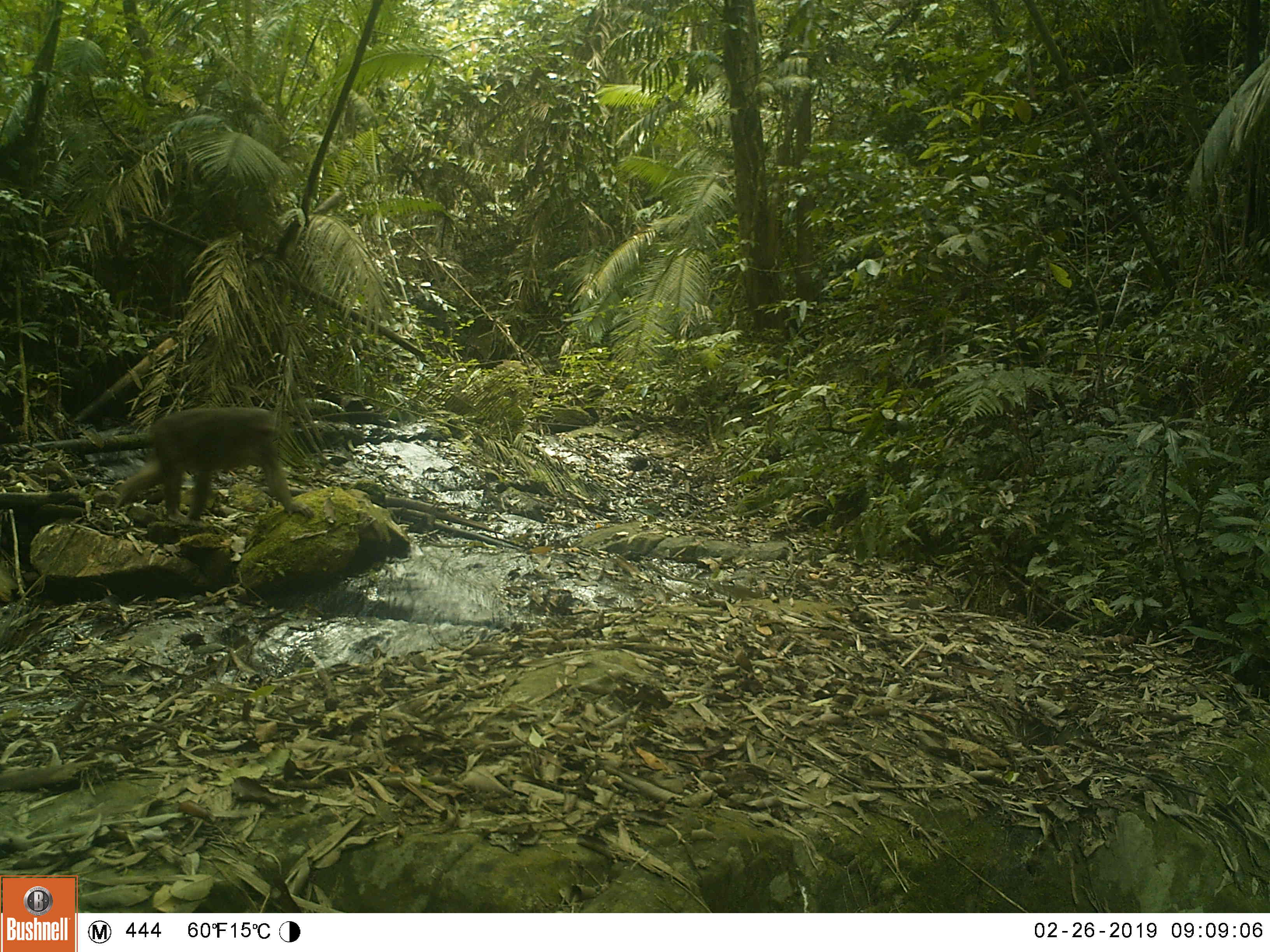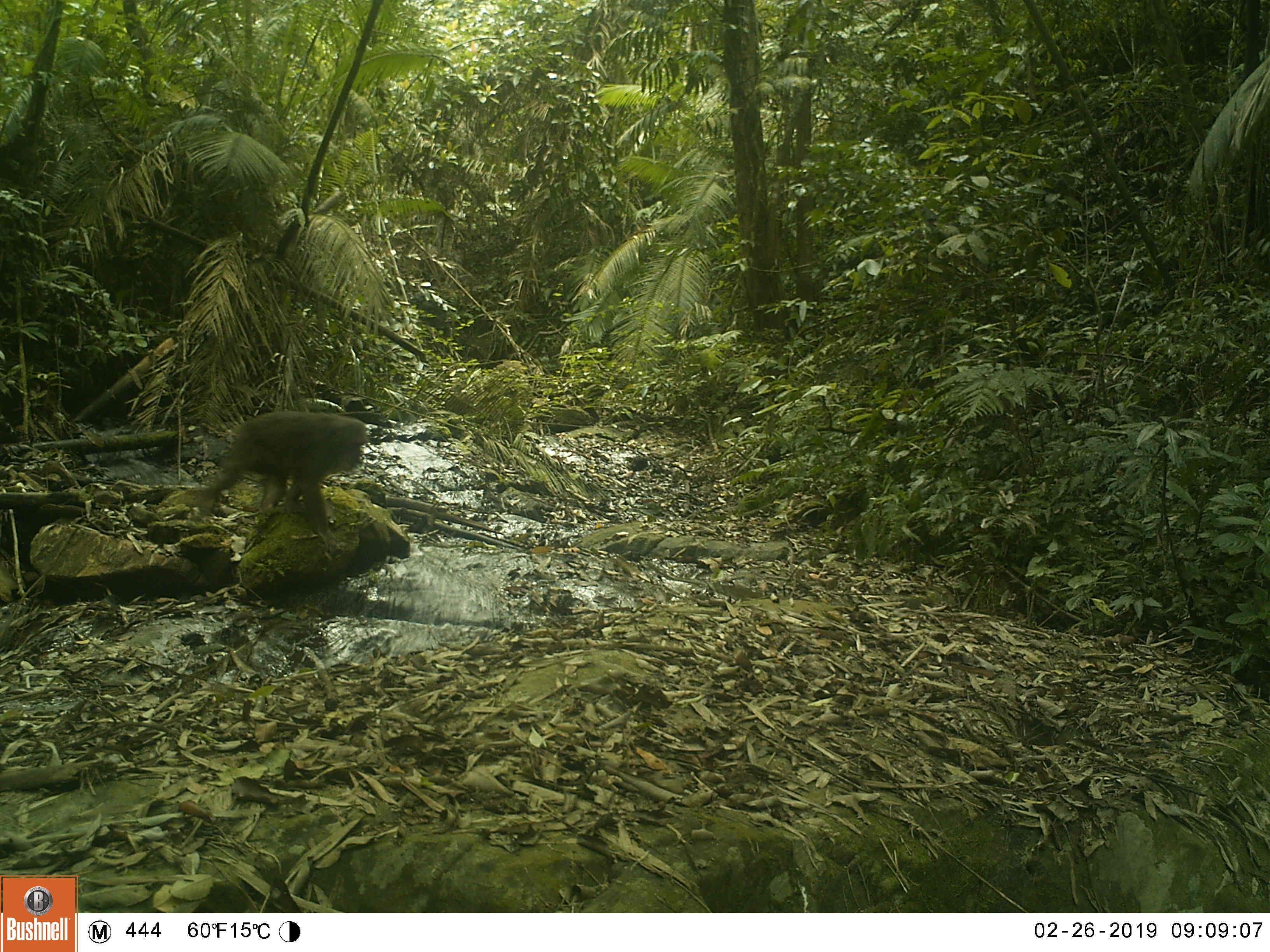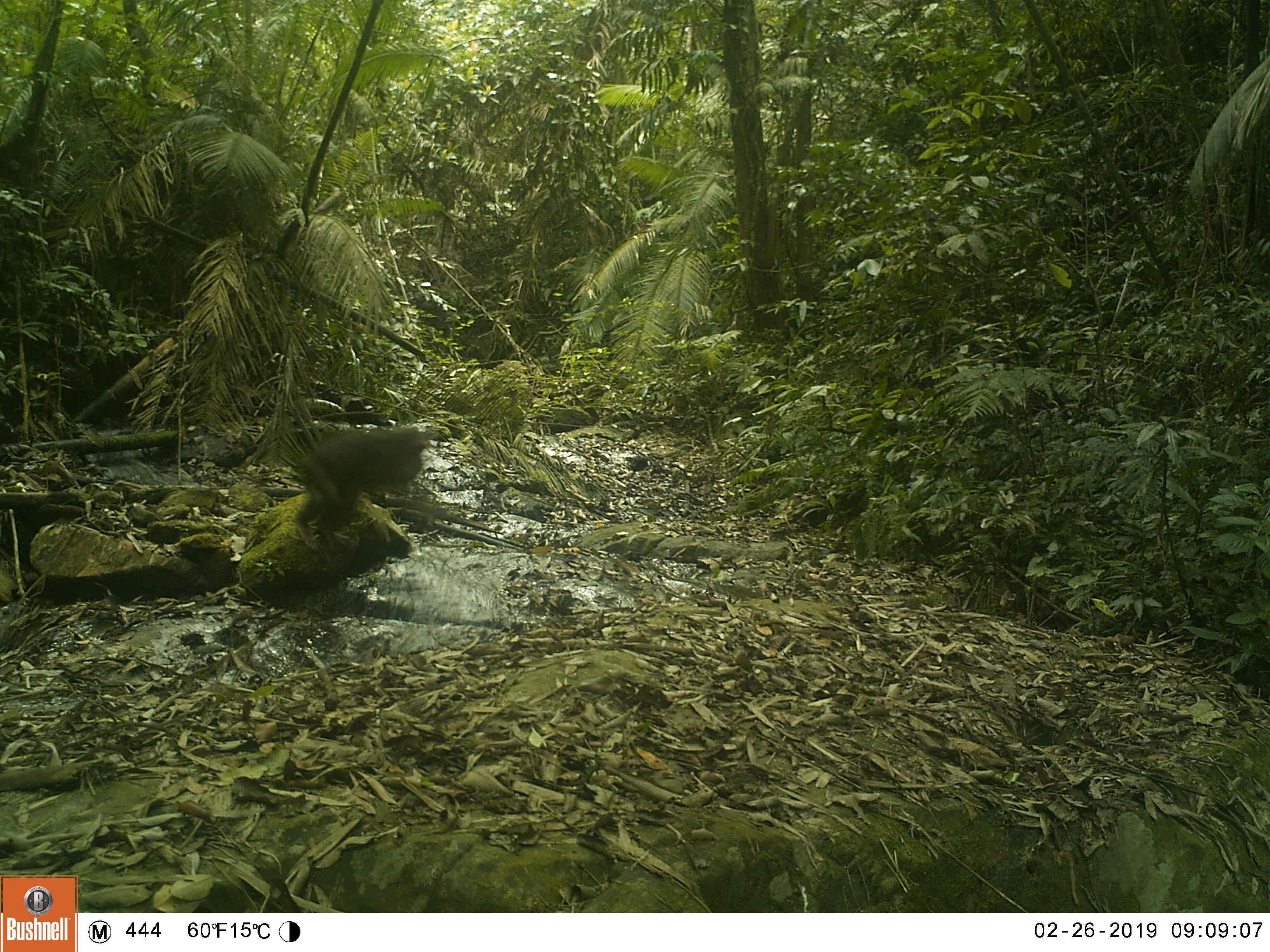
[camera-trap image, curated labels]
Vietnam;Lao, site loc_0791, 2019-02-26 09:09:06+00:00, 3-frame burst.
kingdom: Animalia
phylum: Chordata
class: Mammalia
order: Primates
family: Cercopithecidae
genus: Macaca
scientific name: Macaca arctoides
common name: stump-tailed macaque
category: stump tailed macaque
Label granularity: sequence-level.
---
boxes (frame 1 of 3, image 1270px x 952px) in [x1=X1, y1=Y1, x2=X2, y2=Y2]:
stump tailed macaque: [x1=113, y1=407, x2=313, y2=527]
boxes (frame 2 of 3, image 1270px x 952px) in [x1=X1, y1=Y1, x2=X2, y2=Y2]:
stump tailed macaque: [x1=191, y1=409, x2=368, y2=556]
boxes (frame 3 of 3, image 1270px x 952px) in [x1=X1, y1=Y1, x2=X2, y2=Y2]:
stump tailed macaque: [x1=292, y1=427, x2=427, y2=551]